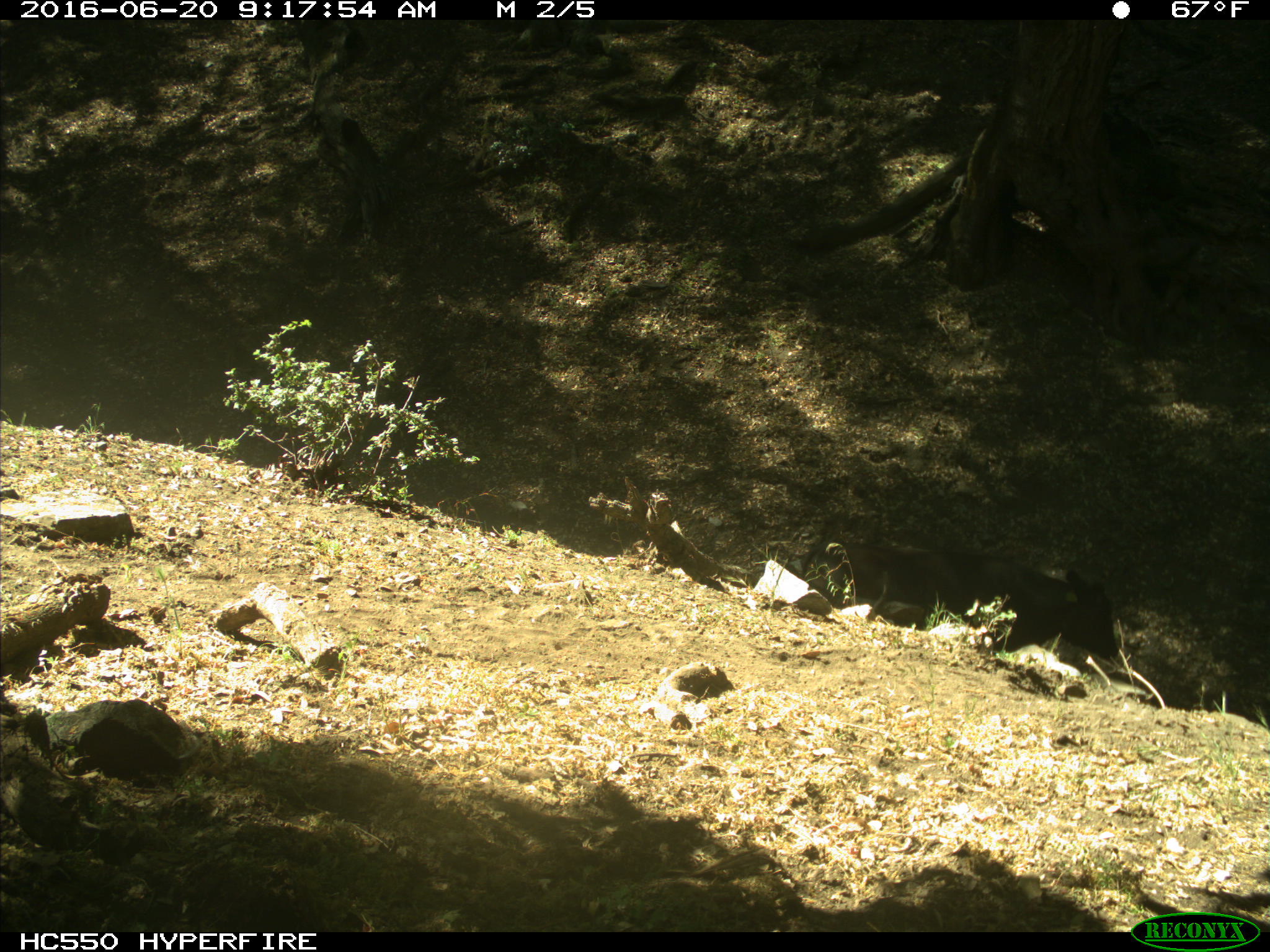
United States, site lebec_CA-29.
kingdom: Animalia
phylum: Chordata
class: Mammalia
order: Artiodactyla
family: Bovidae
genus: Bos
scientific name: Bos taurus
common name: domestic cow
Bos taurus (domestic cow).